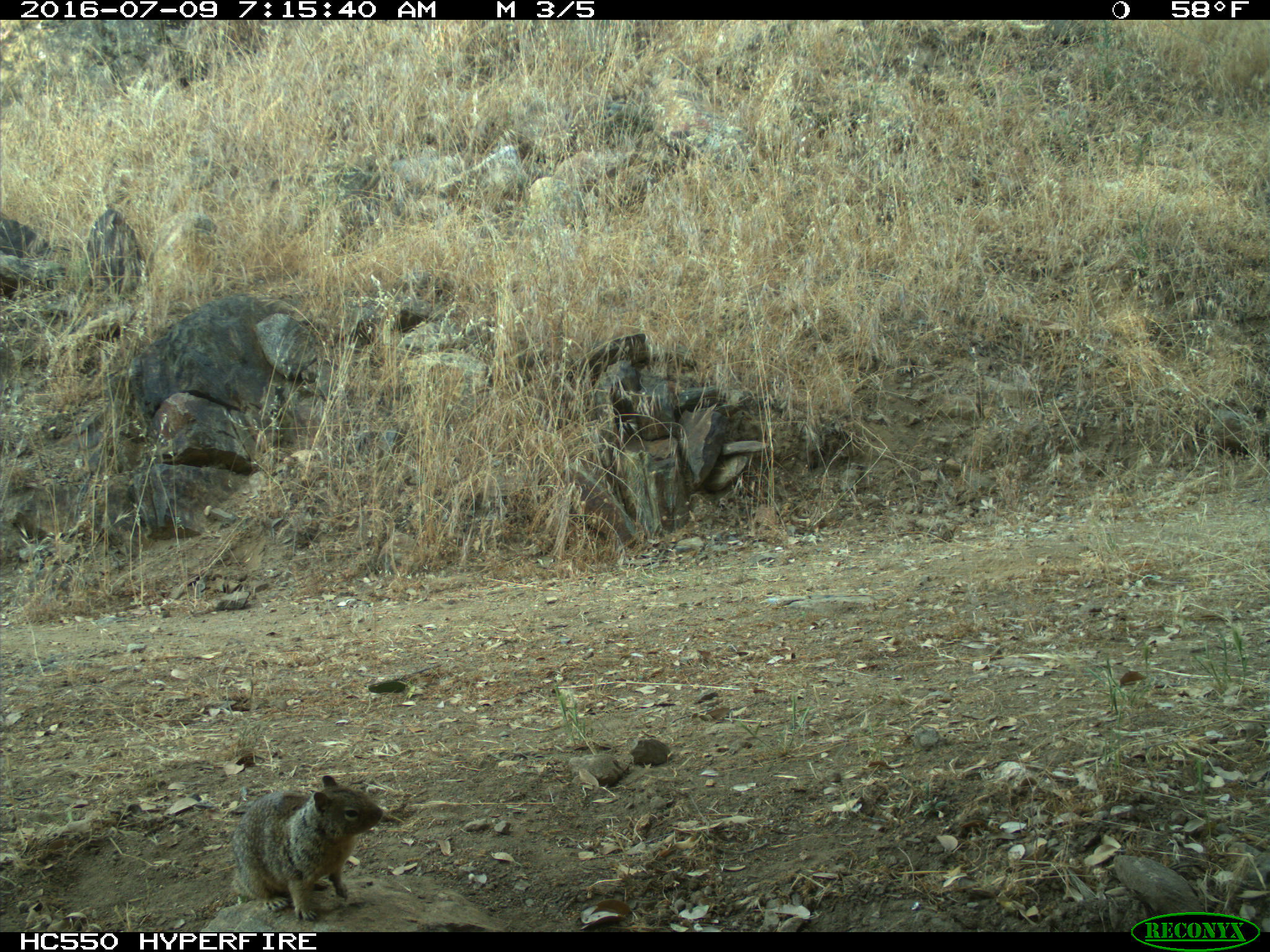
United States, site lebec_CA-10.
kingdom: Animalia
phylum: Chordata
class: Mammalia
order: Rodentia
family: Sciuridae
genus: Otospermophilus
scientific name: Otospermophilus beecheyi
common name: california ground squirrel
Otospermophilus beecheyi (california ground squirrel).